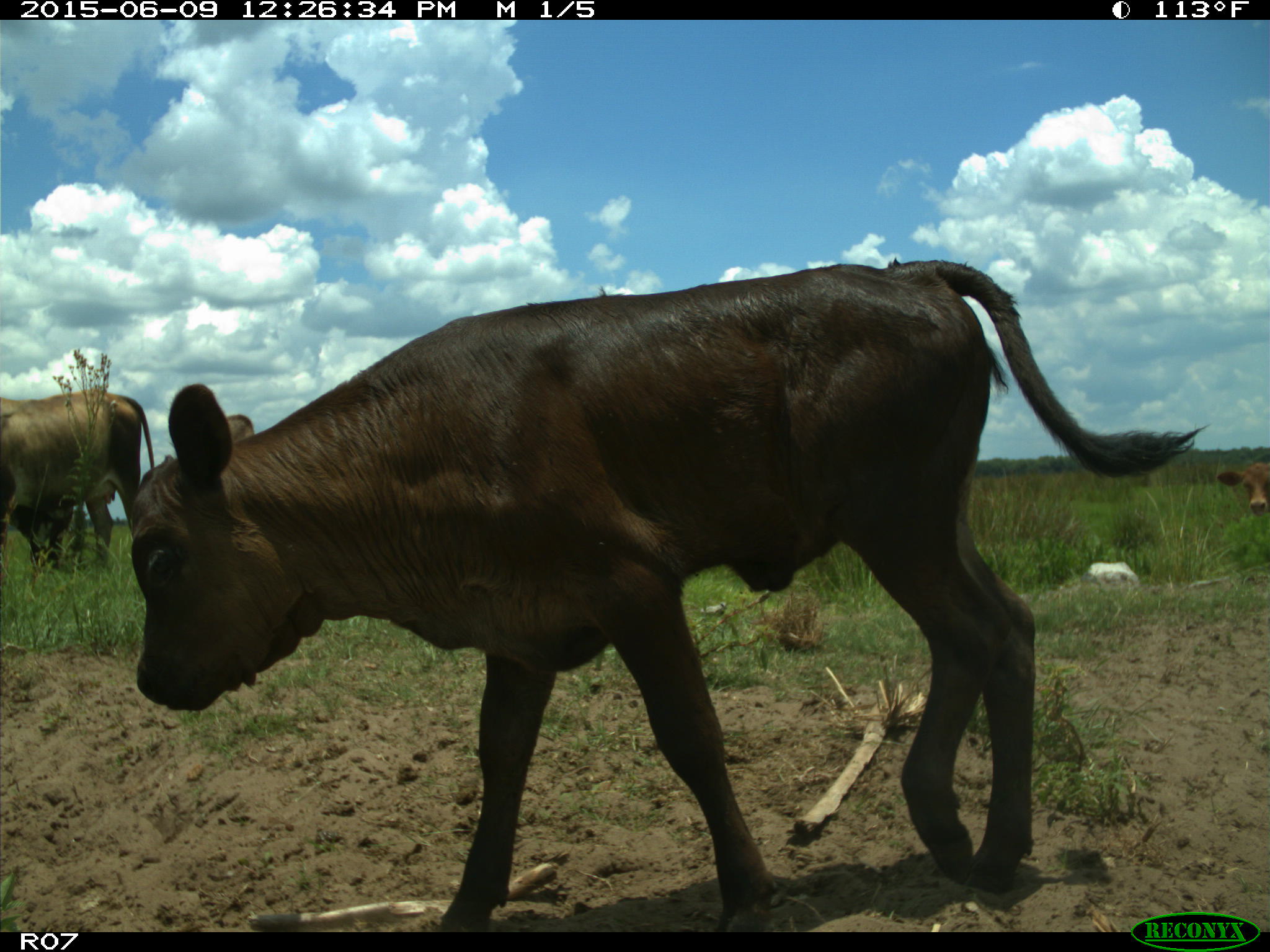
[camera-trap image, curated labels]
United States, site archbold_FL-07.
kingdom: Animalia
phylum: Chordata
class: Mammalia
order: Artiodactyla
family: Bovidae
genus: Bos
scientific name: Bos taurus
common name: domestic cow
Bos taurus (domestic cow).